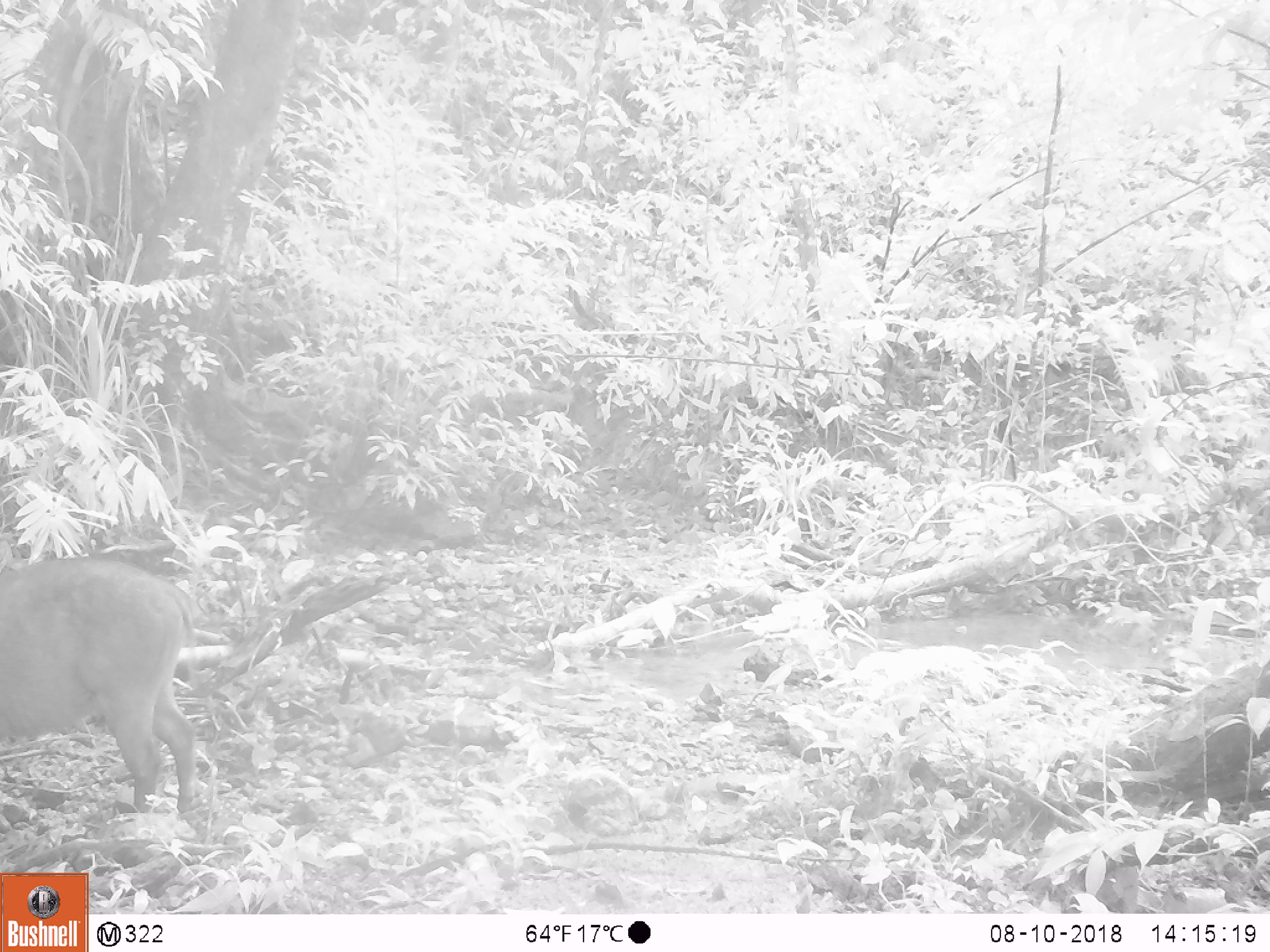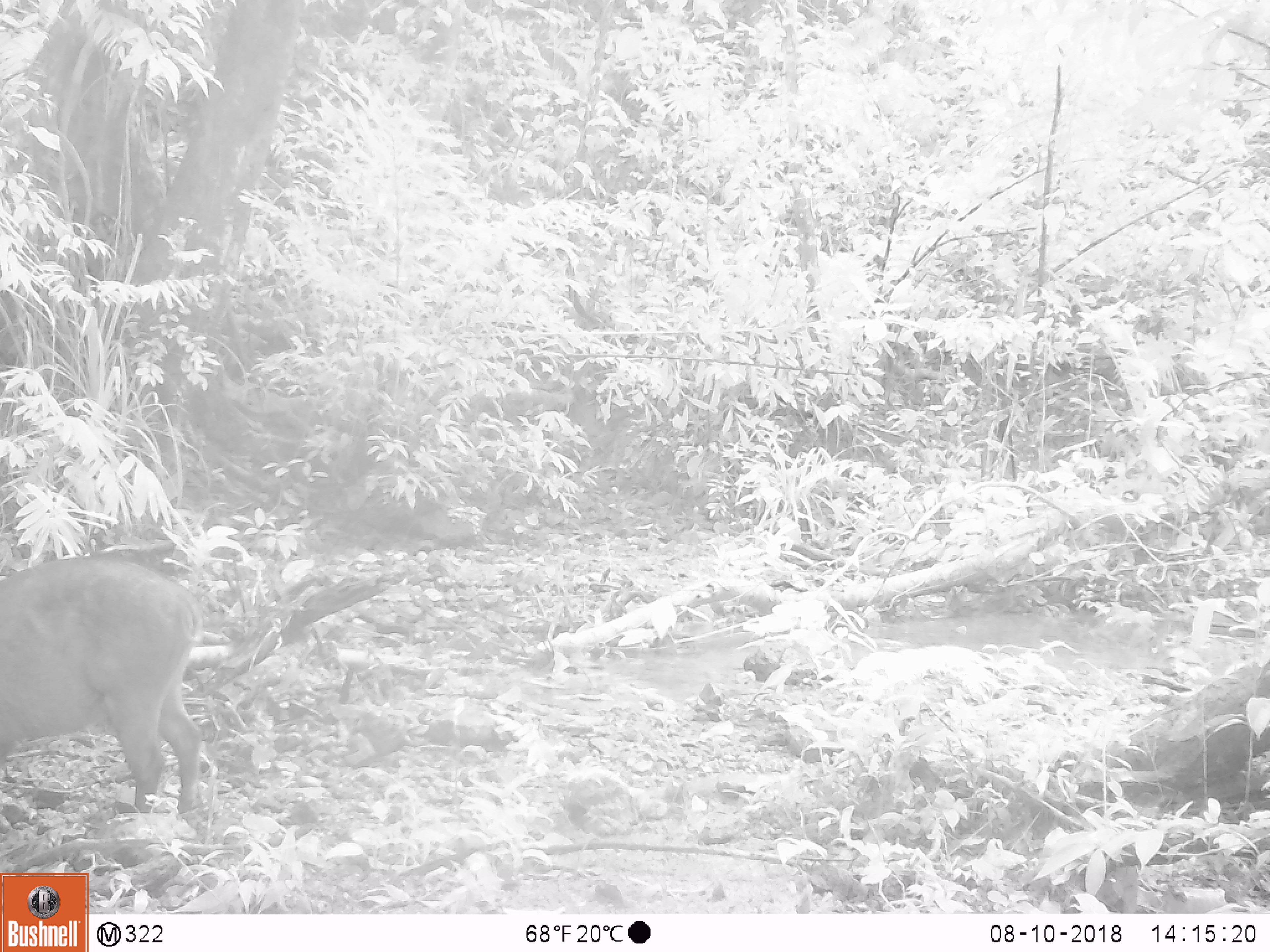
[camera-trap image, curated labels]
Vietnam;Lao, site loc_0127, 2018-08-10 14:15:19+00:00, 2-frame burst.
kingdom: Animalia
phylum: Chordata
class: Mammalia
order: Artiodactyla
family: Suidae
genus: Sus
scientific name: Sus scrofa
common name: eurasian wild pig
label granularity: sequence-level